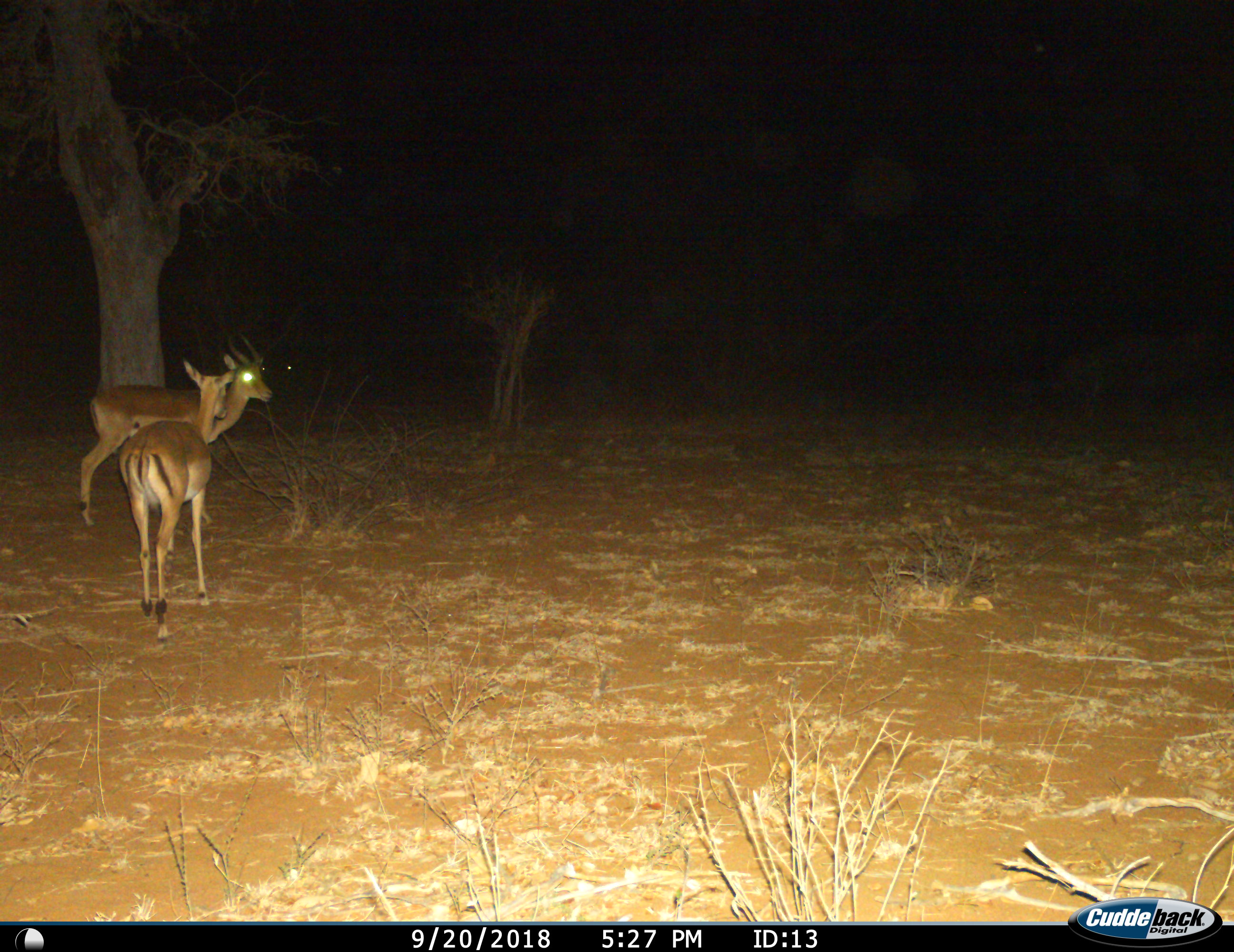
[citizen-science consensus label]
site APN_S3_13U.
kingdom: Animalia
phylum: Chordata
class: Mammalia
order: Artiodactyla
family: Bovidae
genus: Aepyceros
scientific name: Aepyceros melampus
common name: impala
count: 2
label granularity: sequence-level